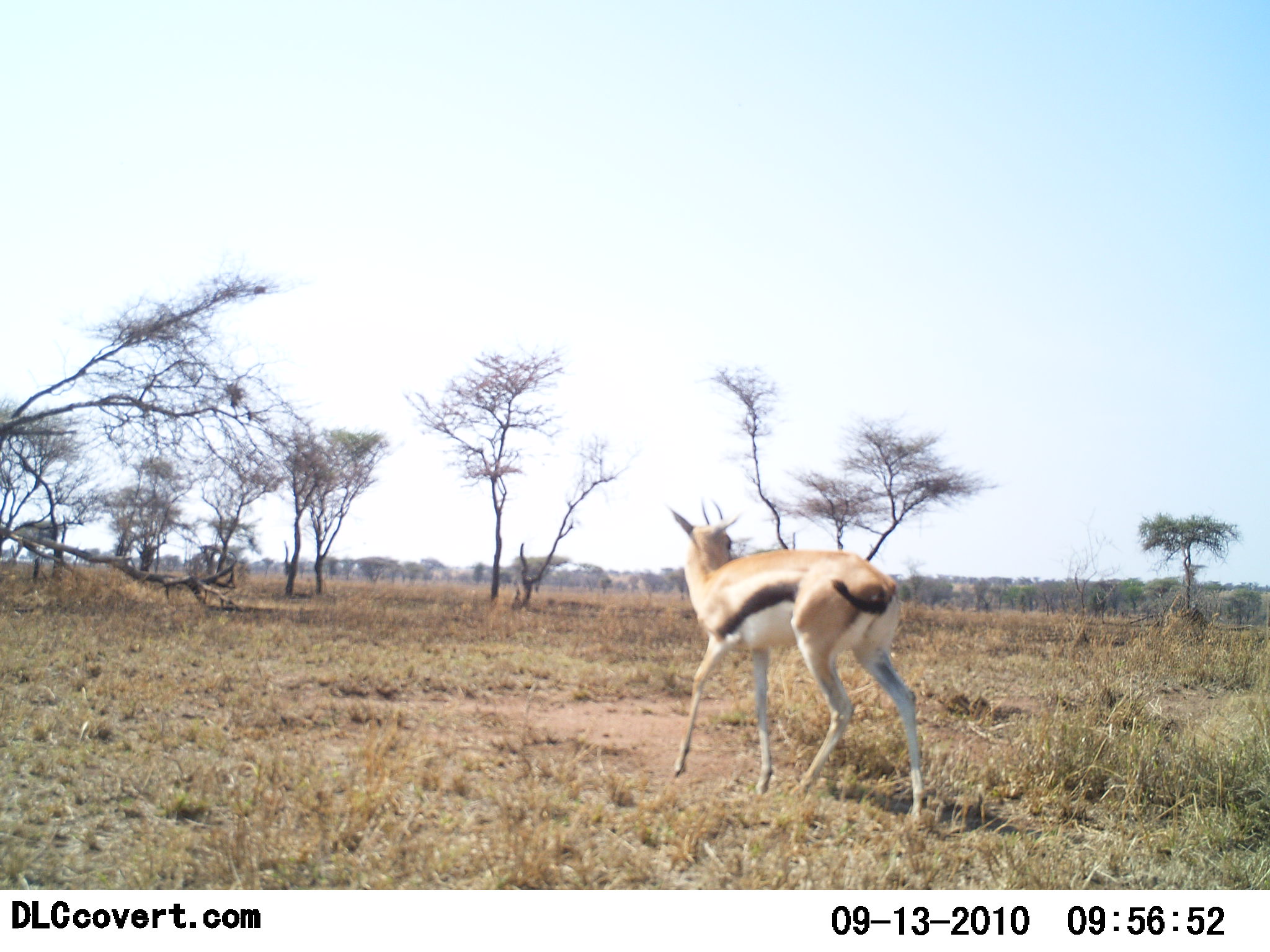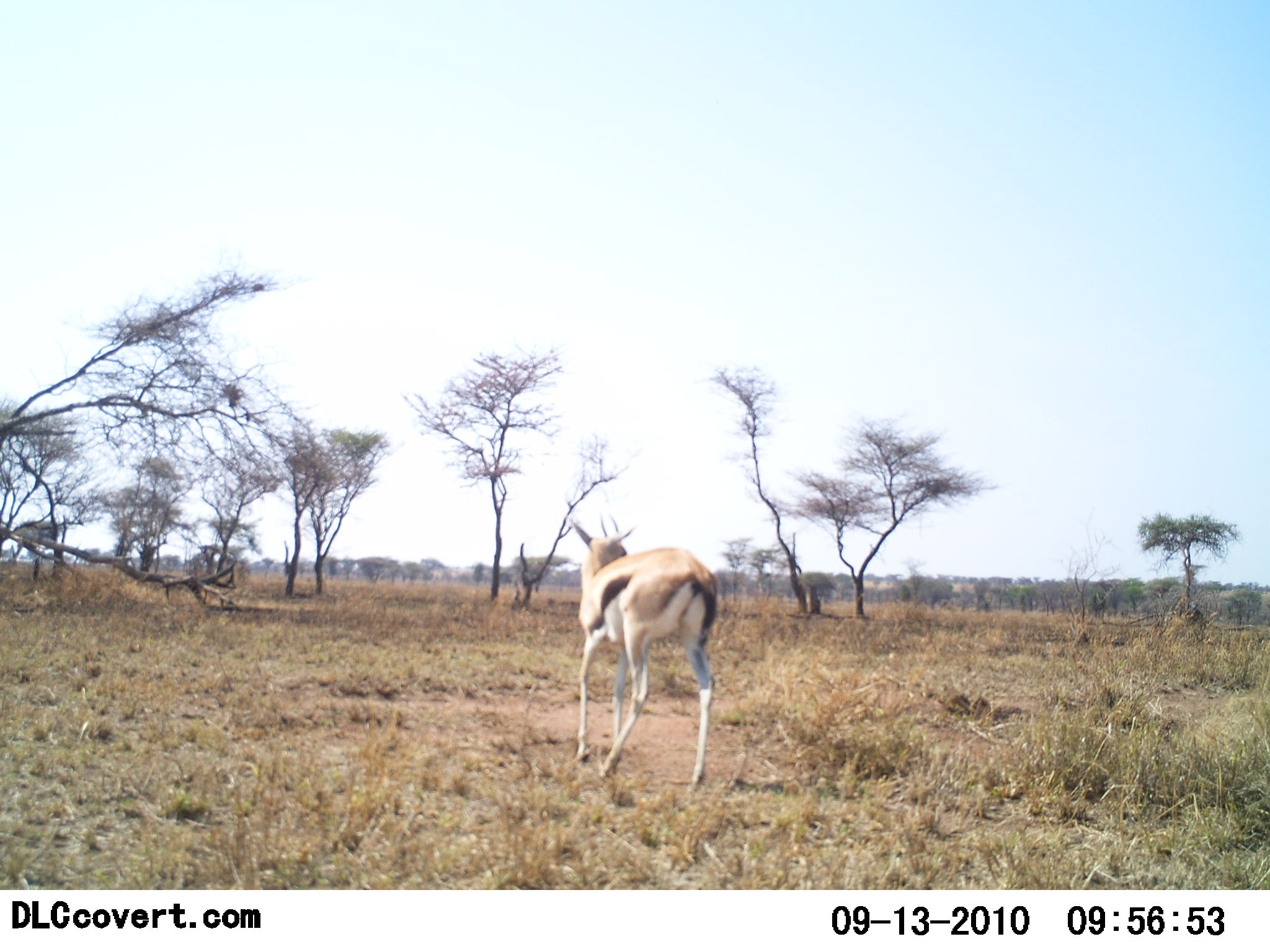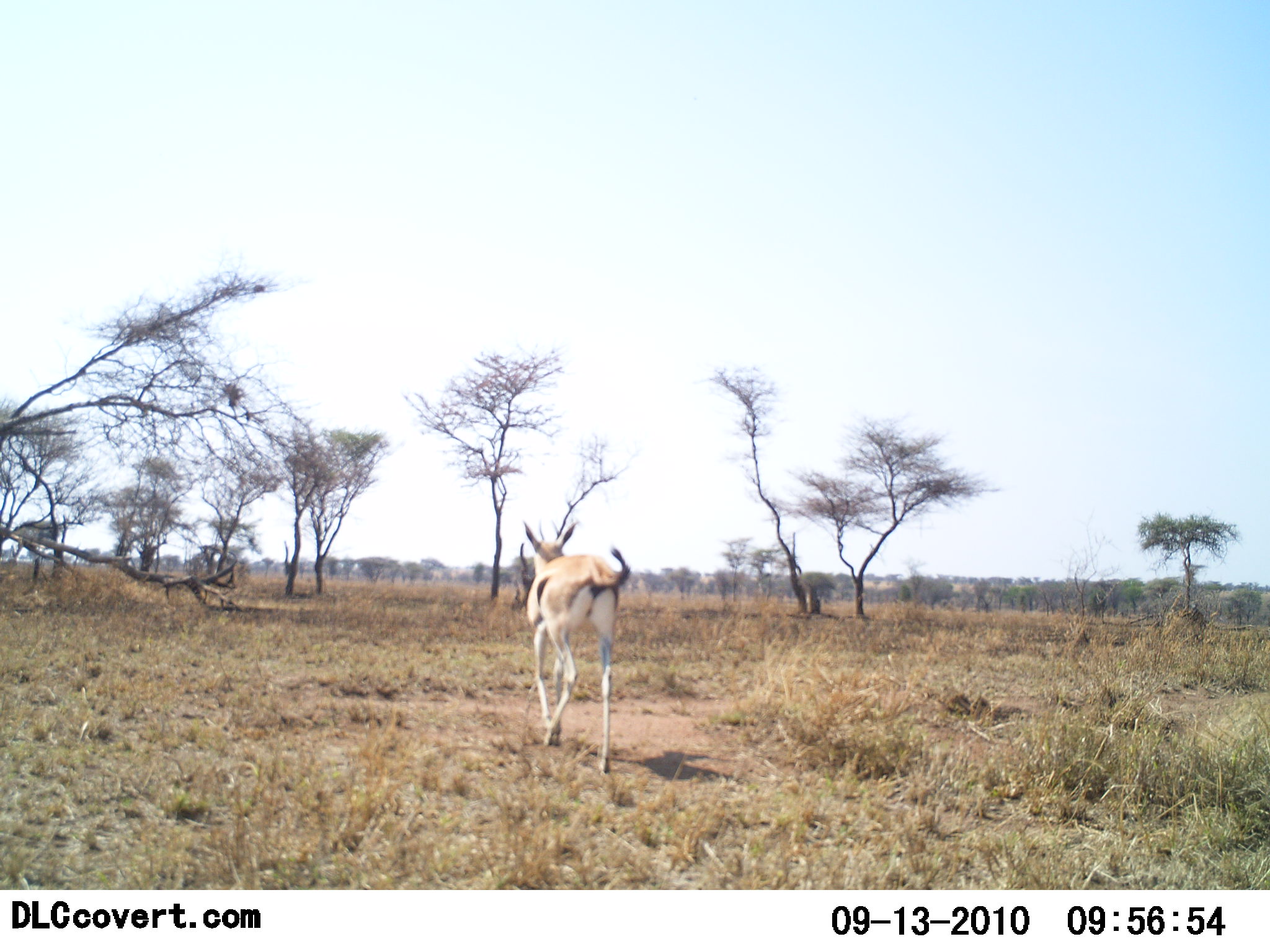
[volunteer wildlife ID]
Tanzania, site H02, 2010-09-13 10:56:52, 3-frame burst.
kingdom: Animalia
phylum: Chordata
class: Mammalia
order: Artiodactyla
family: Bovidae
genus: Eudorcas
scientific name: Eudorcas thomsonii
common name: thomson's gazelle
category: gazellethomsons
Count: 1.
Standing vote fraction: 12%.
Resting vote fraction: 0%.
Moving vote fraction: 88%.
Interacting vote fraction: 0%.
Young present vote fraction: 0%.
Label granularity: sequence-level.